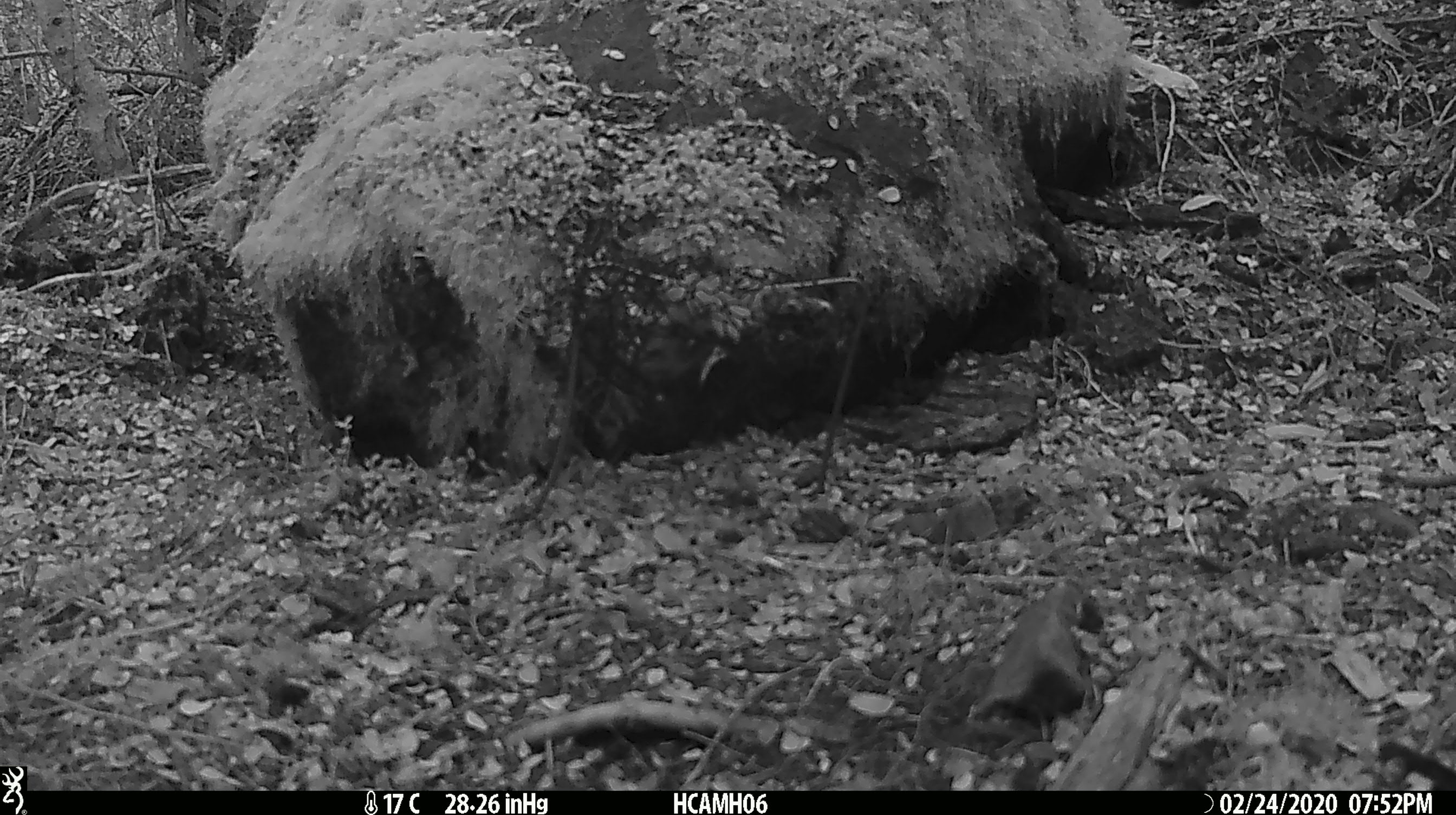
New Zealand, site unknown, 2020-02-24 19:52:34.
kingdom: Animalia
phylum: Chordata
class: Mammalia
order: Rodentia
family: Muridae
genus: Mus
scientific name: Mus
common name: mouse